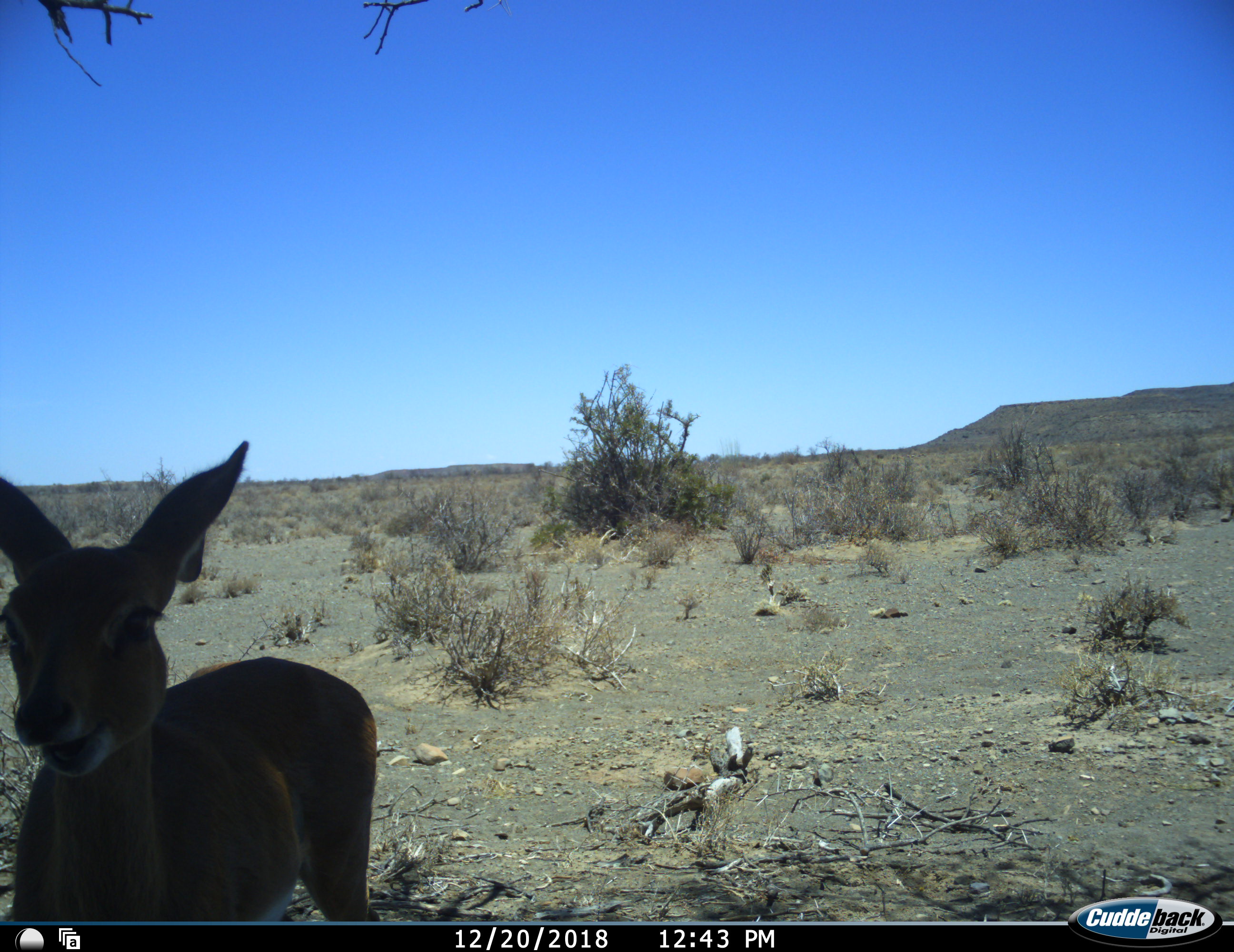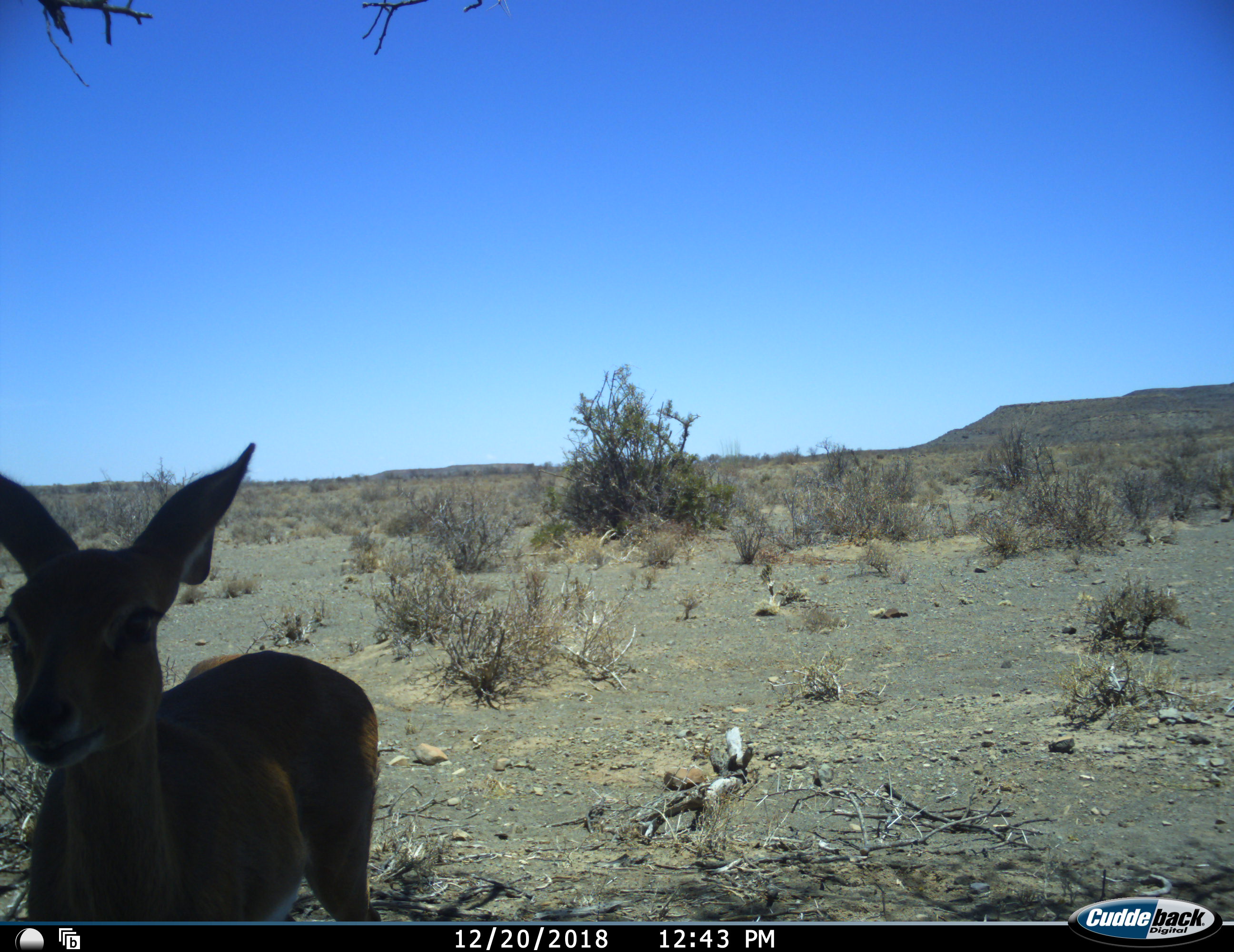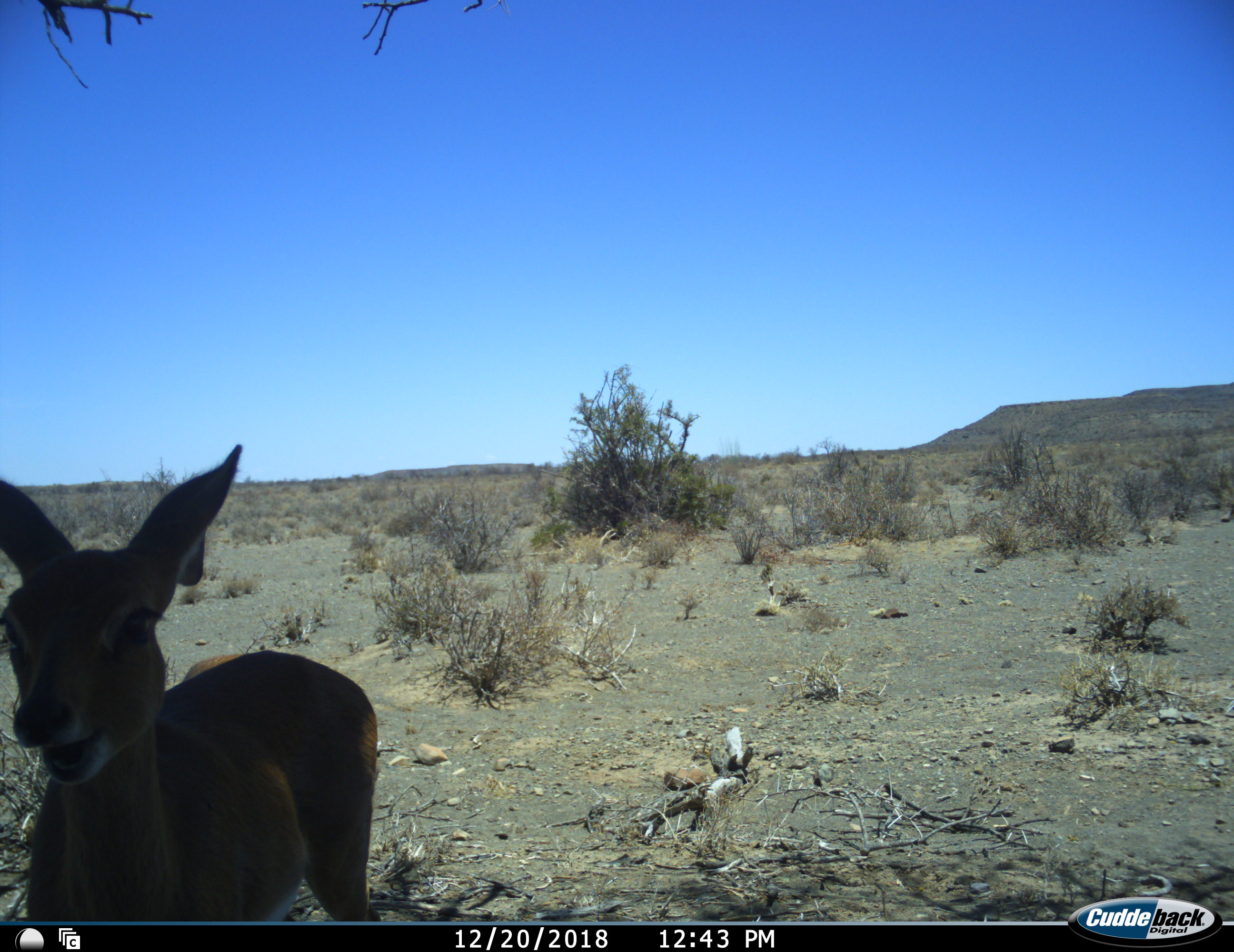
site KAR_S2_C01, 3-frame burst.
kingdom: Animalia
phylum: Chordata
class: Mammalia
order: Artiodactyla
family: Bovidae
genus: Raphicerus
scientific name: Raphicerus campestris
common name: steenbok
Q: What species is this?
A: Steenbok (Raphicerus campestris).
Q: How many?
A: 1.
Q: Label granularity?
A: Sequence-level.